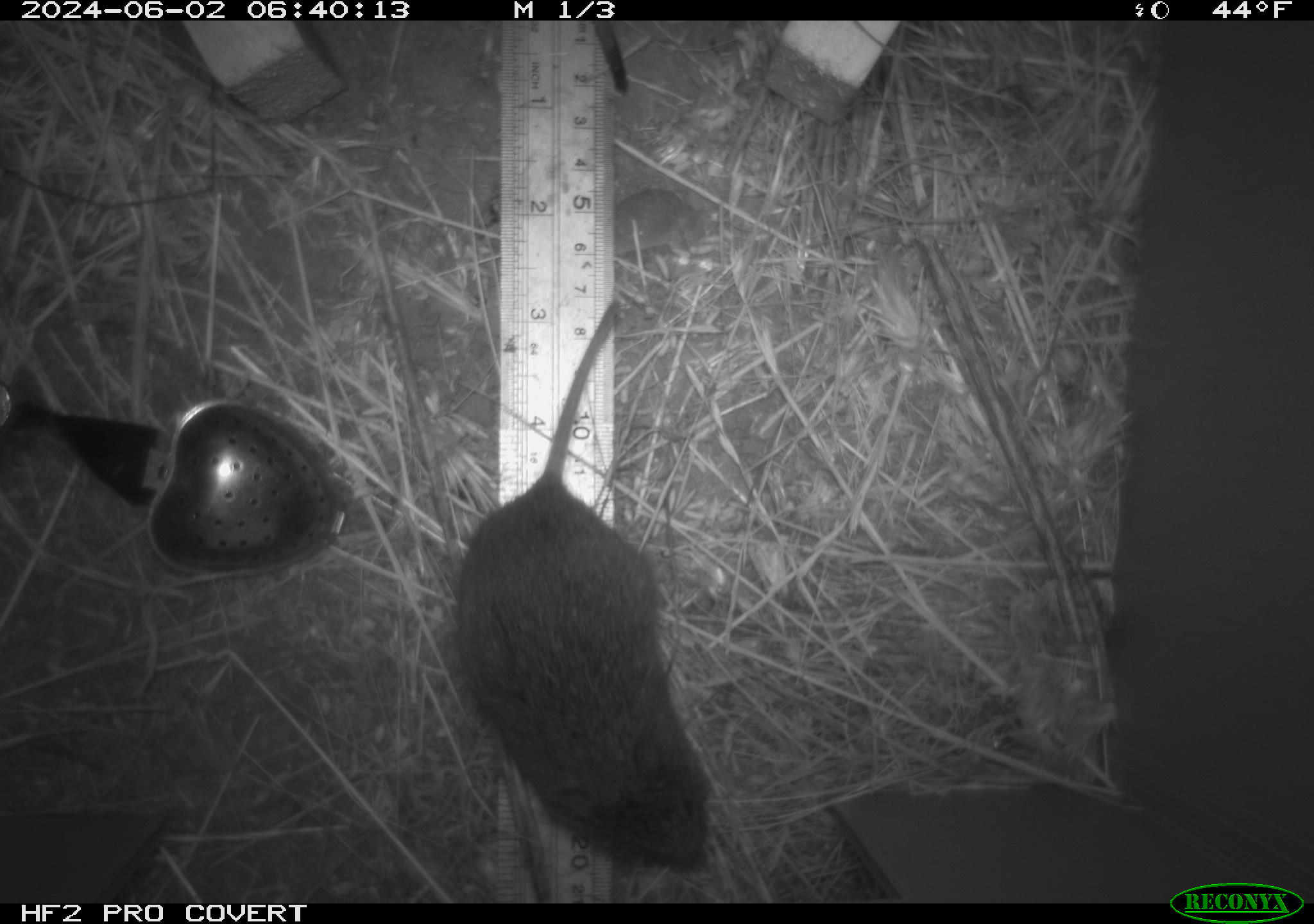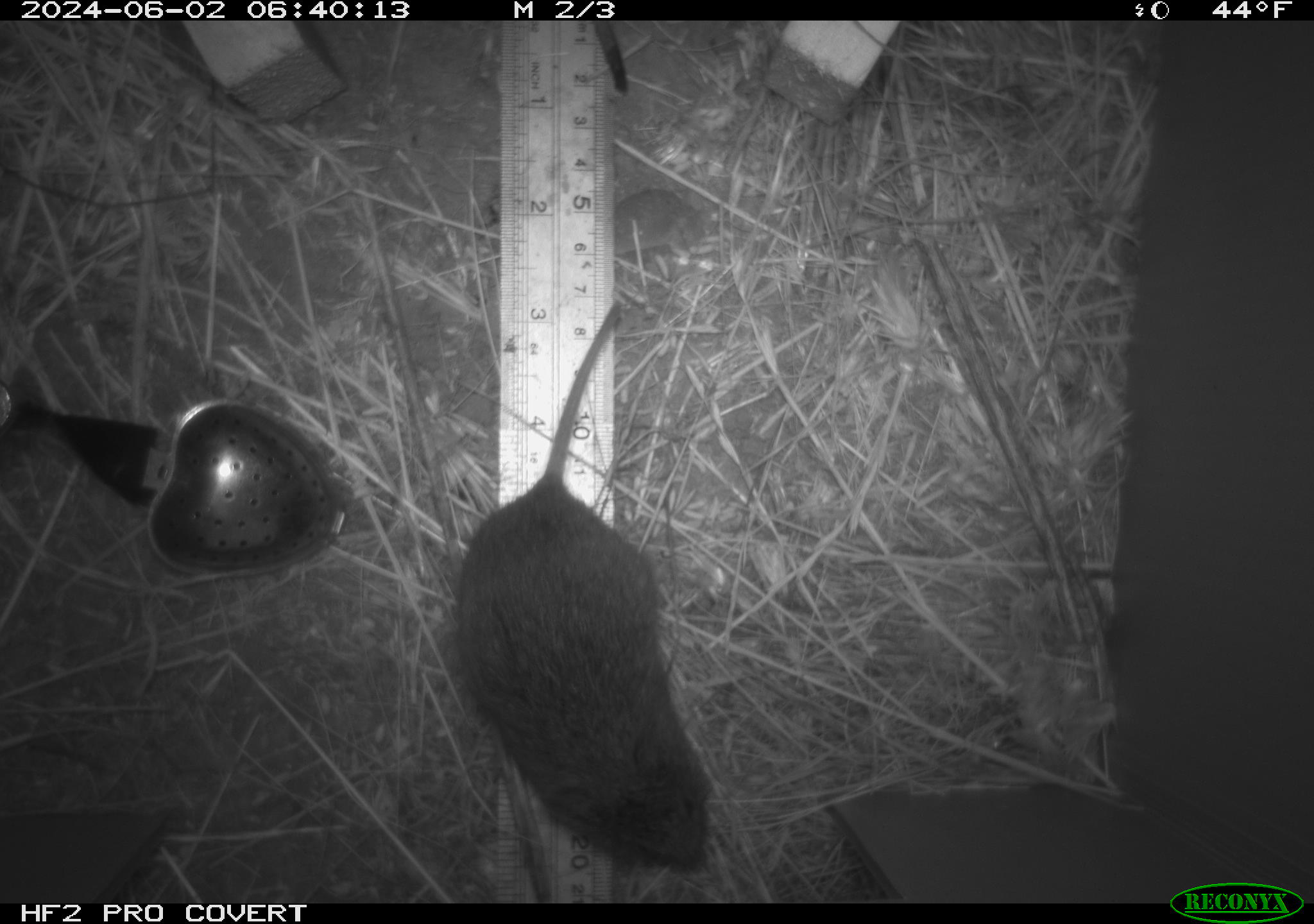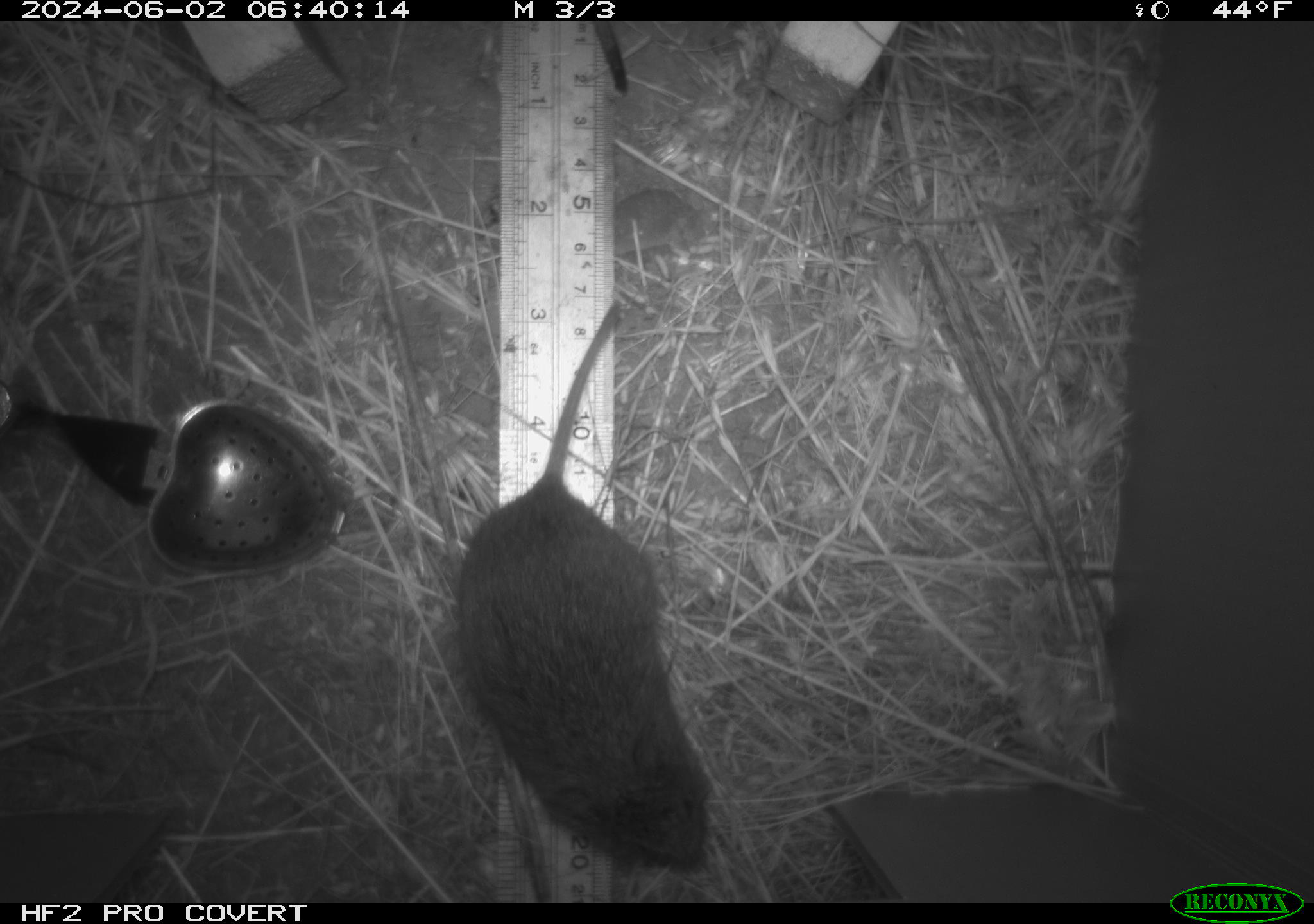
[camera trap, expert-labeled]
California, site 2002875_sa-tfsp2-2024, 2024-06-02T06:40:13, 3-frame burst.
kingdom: Animalia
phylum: Chordata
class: Mammalia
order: Rodentia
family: Cricetidae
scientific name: Arvicolinae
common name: voles, lemmings, and muskrats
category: arvicolinae subfamily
Arvicolinae subfamily (voles, lemmings, and muskrats) (Arvicolinae).